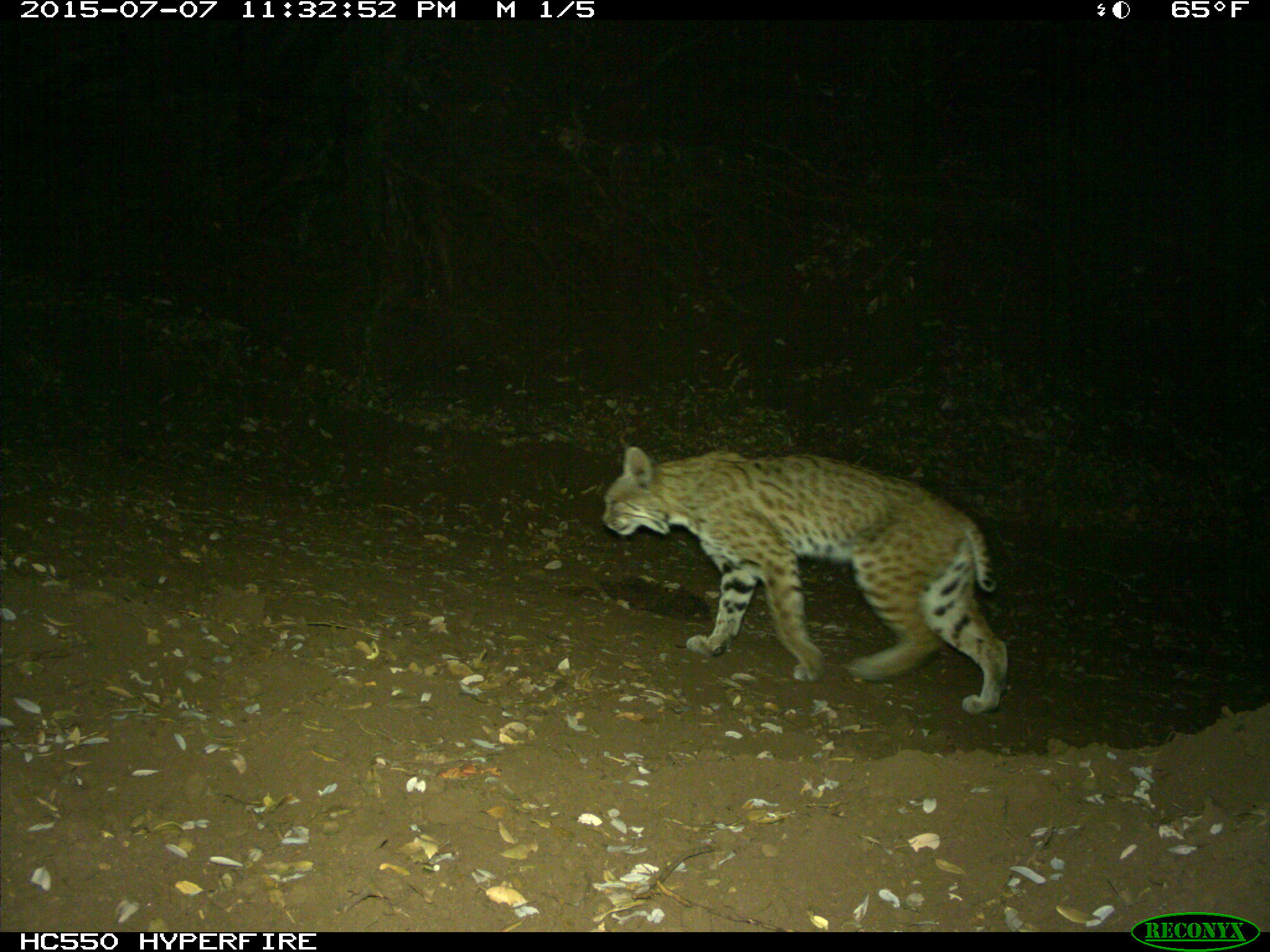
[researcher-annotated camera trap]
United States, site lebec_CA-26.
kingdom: Animalia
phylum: Chordata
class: Mammalia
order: Carnivora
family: Felidae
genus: Lynx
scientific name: Lynx rufus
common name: bobcat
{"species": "Lynx rufus (bobcat)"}